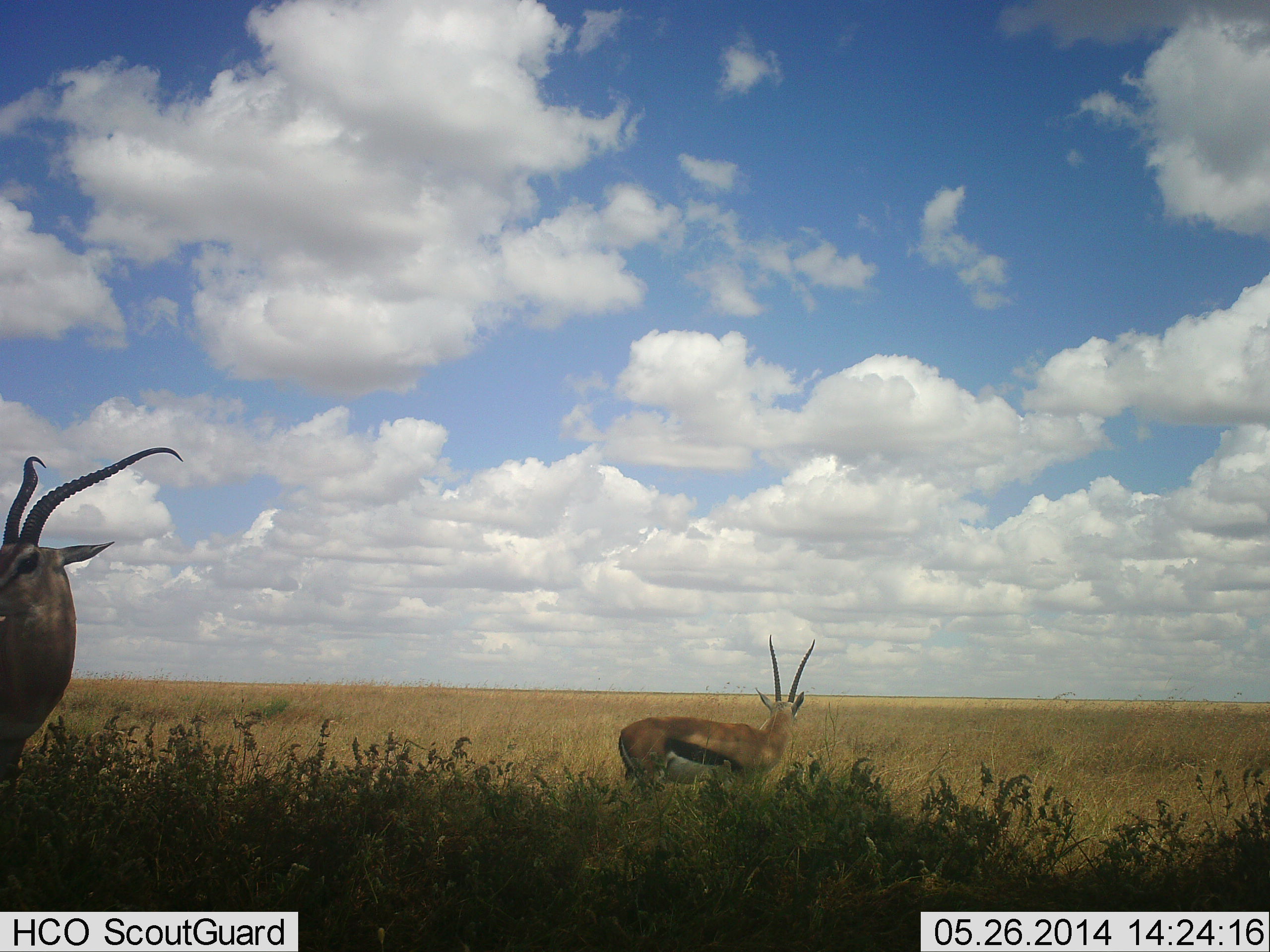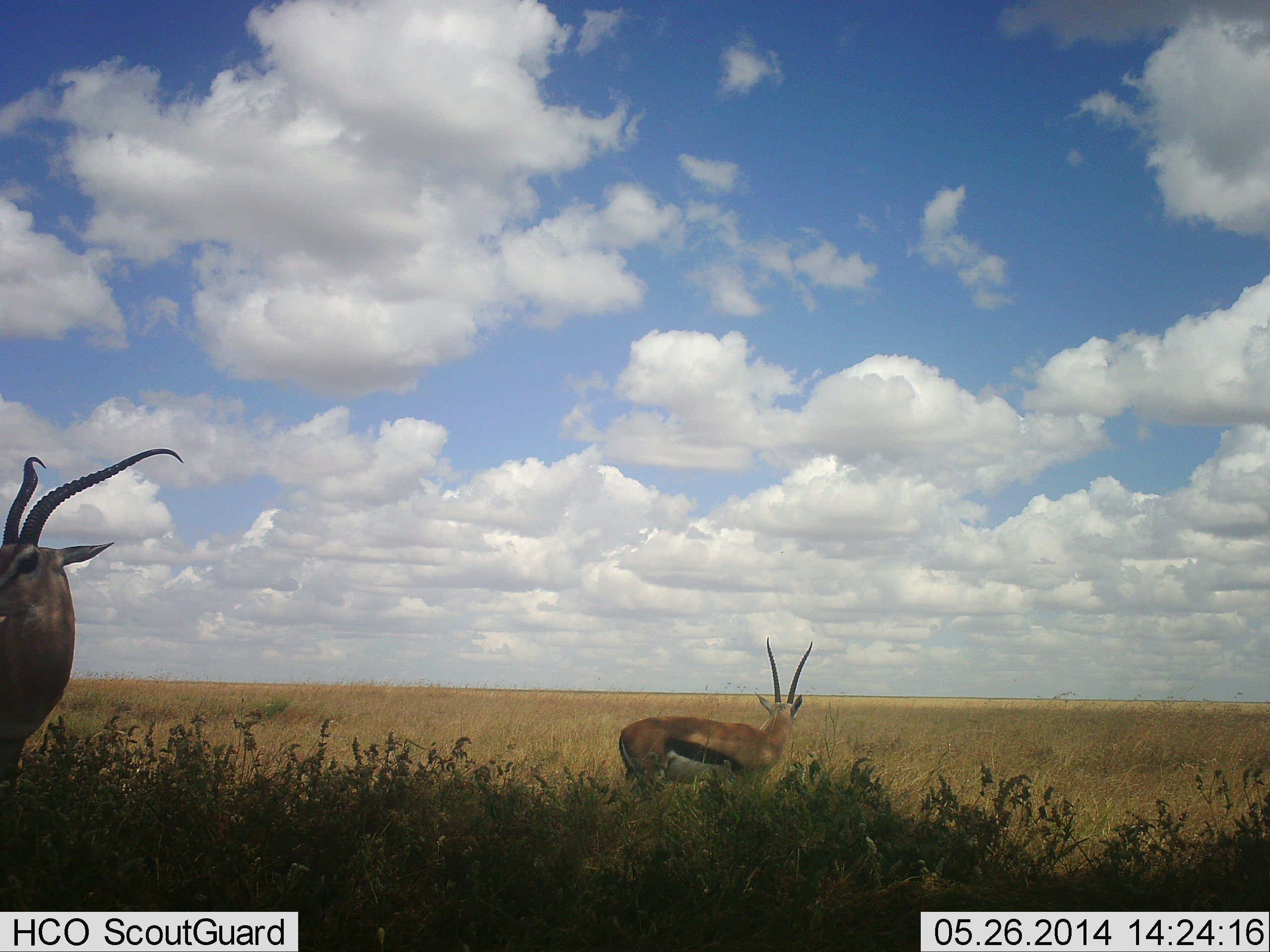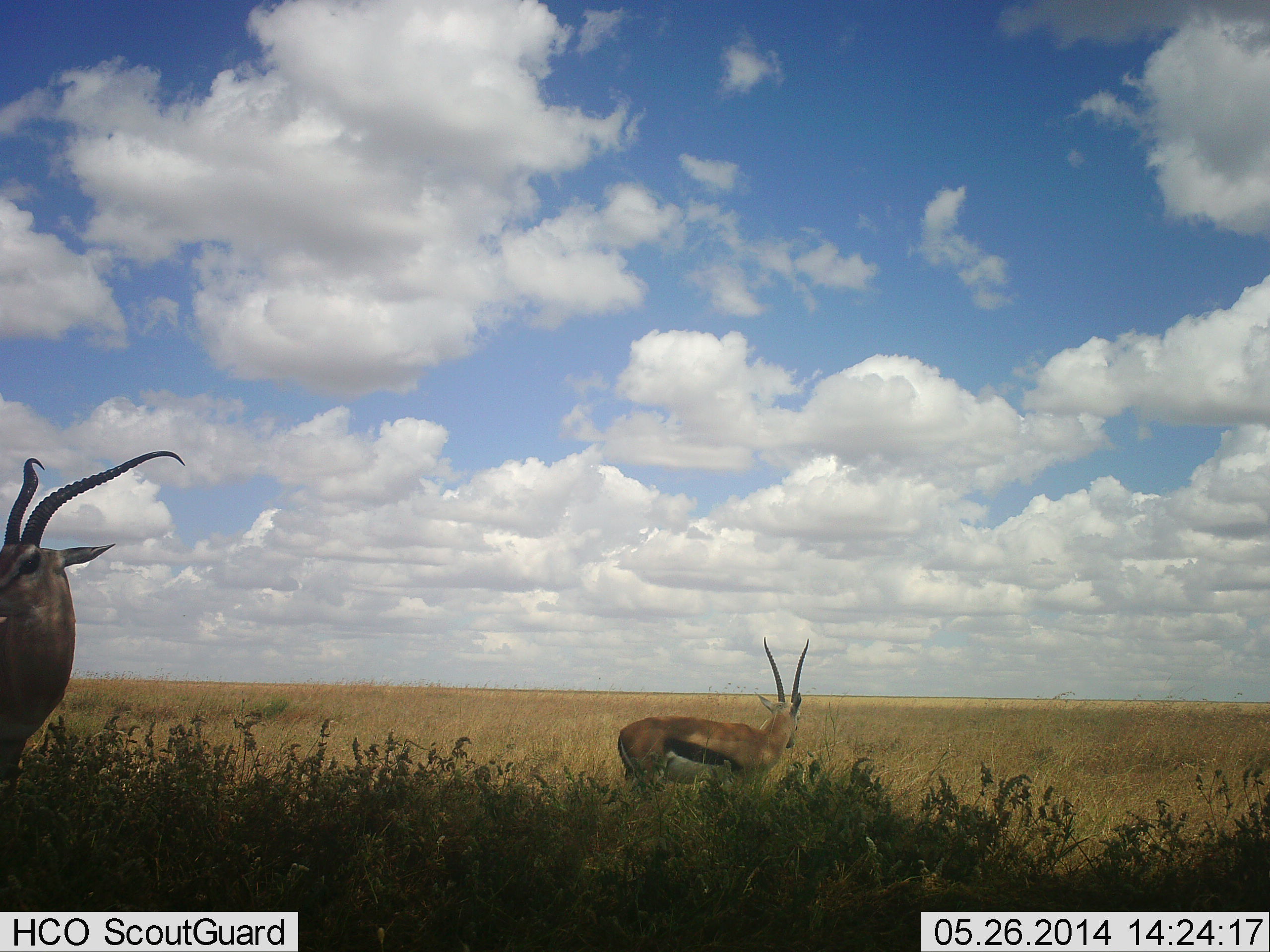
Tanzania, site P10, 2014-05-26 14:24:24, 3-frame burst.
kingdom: Animalia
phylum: Chordata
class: Mammalia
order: Artiodactyla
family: Bovidae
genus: Eudorcas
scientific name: Eudorcas thomsonii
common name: thomson's gazelle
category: gazellethomsons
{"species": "gazellethomsons (thomson's gazelle) (Eudorcas thomsonii)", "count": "2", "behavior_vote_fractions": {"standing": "94%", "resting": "4%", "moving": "1%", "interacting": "0%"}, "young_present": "0%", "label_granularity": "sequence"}